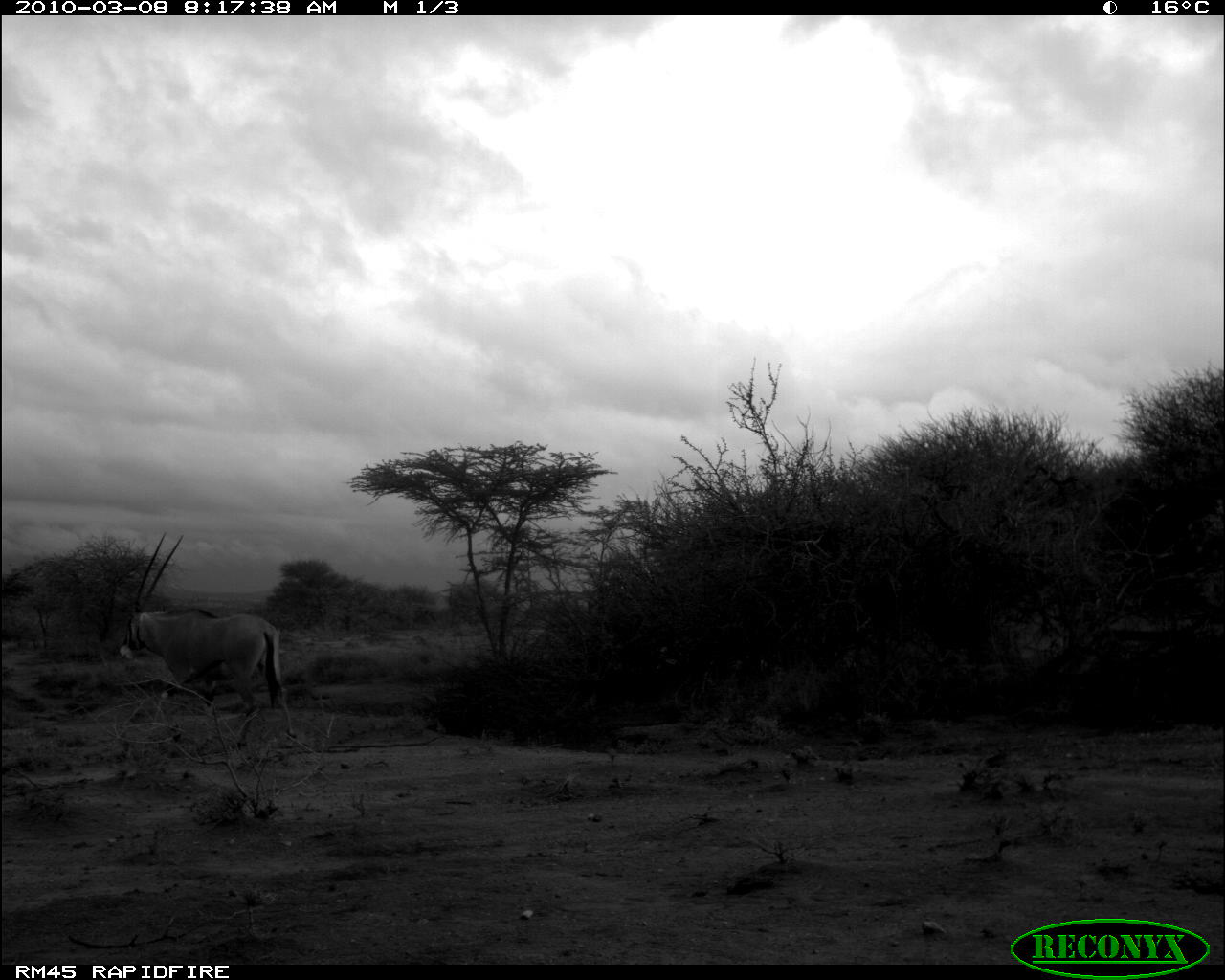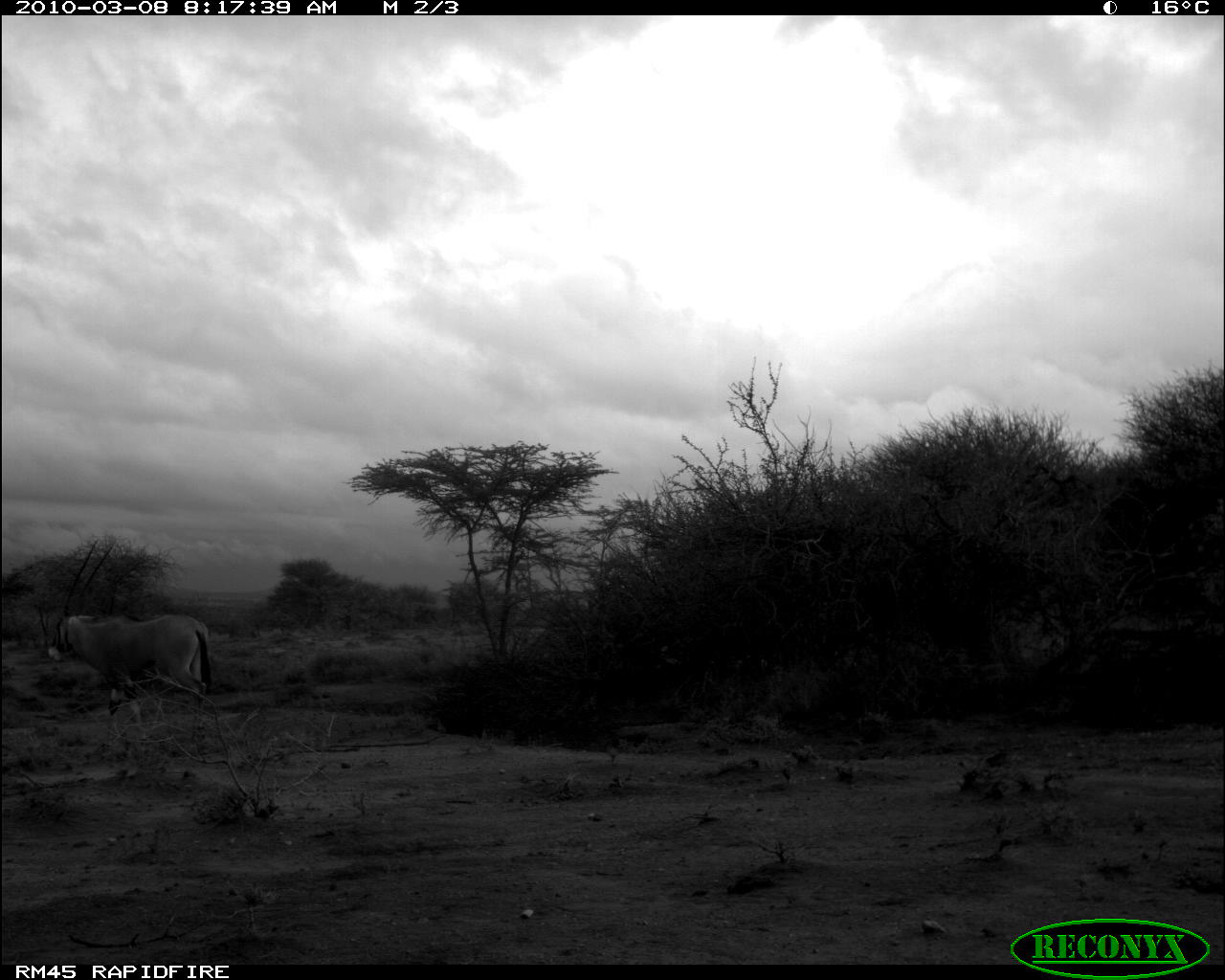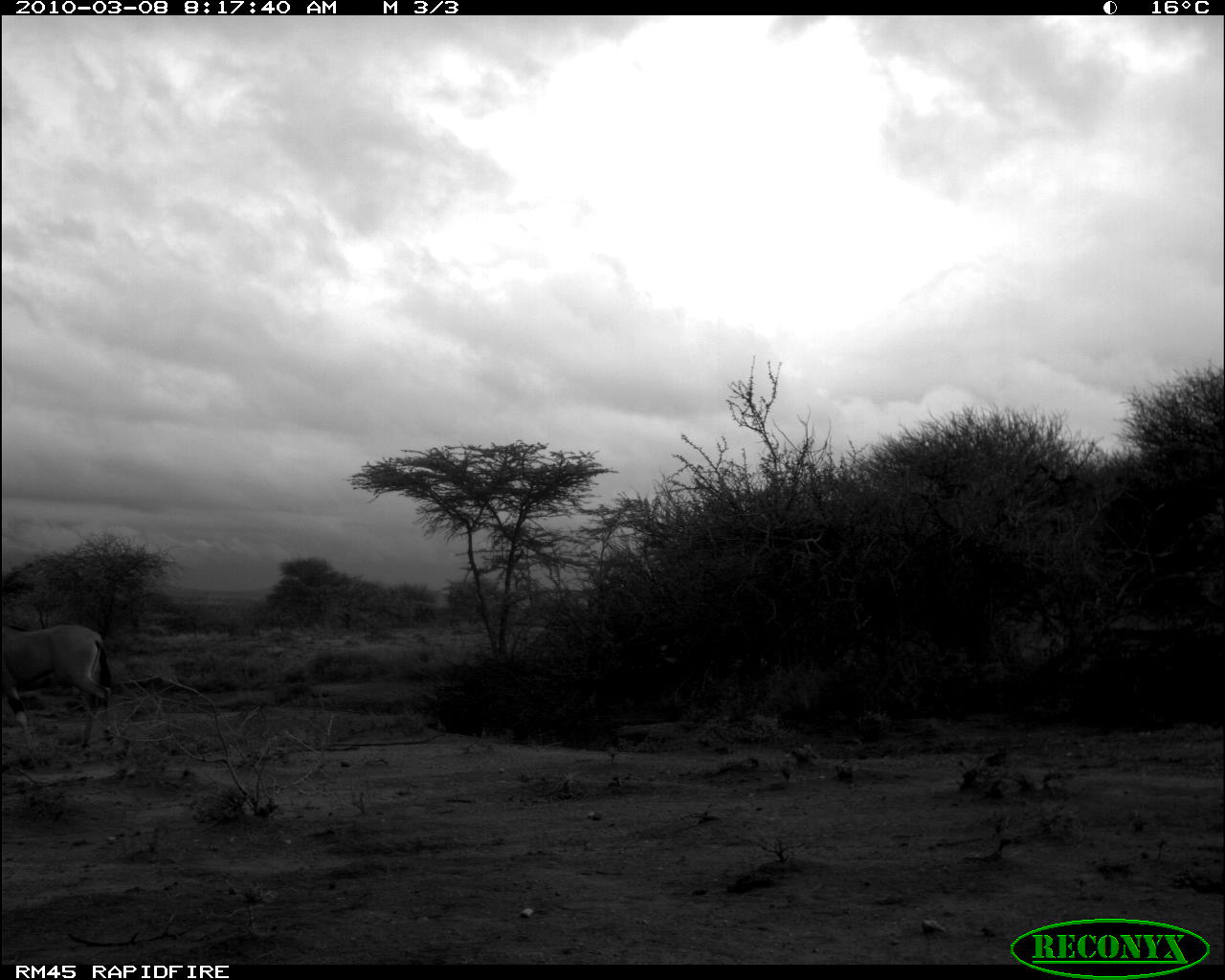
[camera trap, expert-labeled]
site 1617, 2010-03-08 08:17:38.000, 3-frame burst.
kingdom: Animalia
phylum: Chordata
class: Mammalia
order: Artiodactyla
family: Bovidae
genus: Oryx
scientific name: Oryx beisa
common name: east african oryx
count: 1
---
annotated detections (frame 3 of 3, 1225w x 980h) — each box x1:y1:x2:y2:
oryx beisa: 0:623:116:768